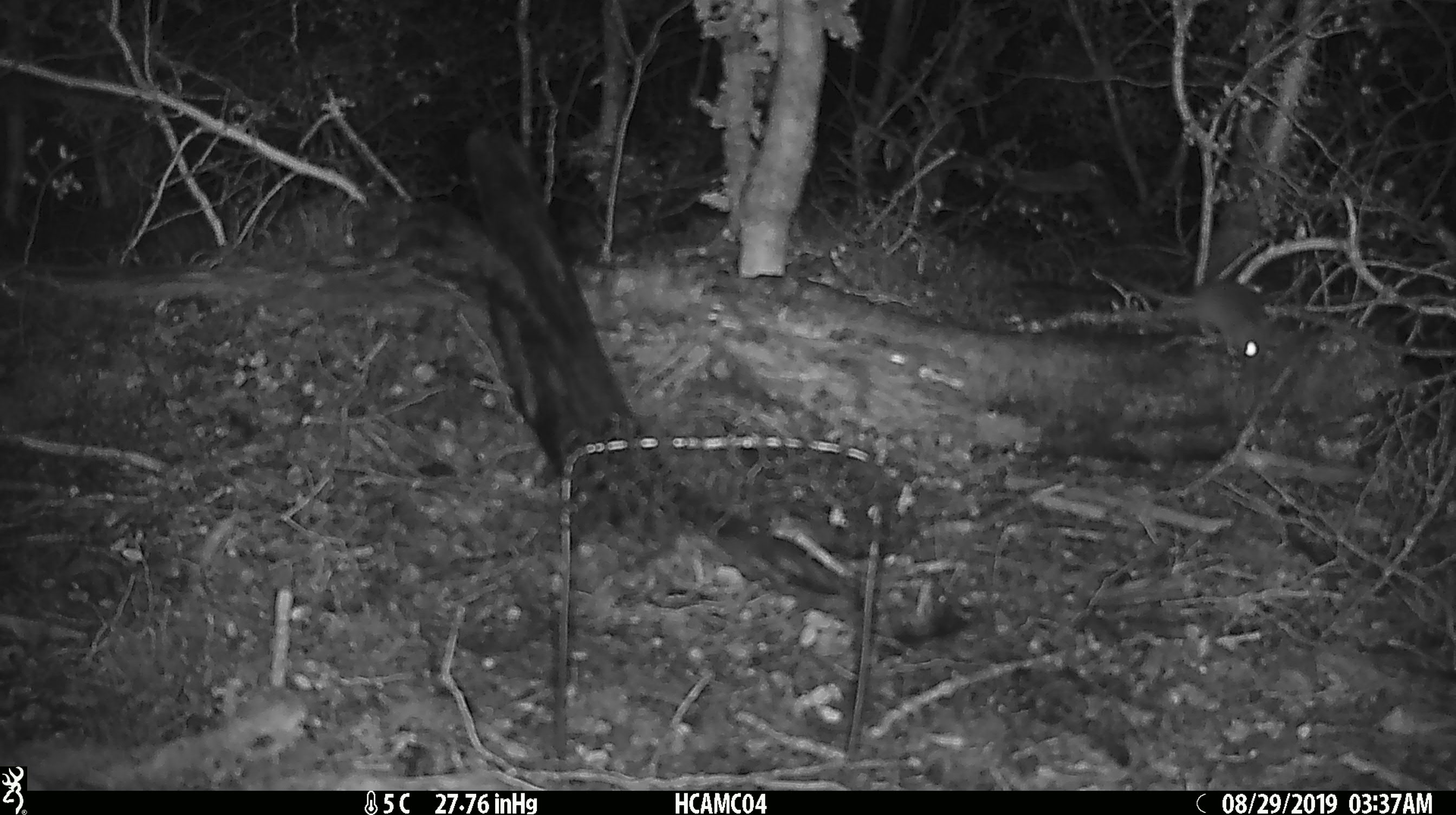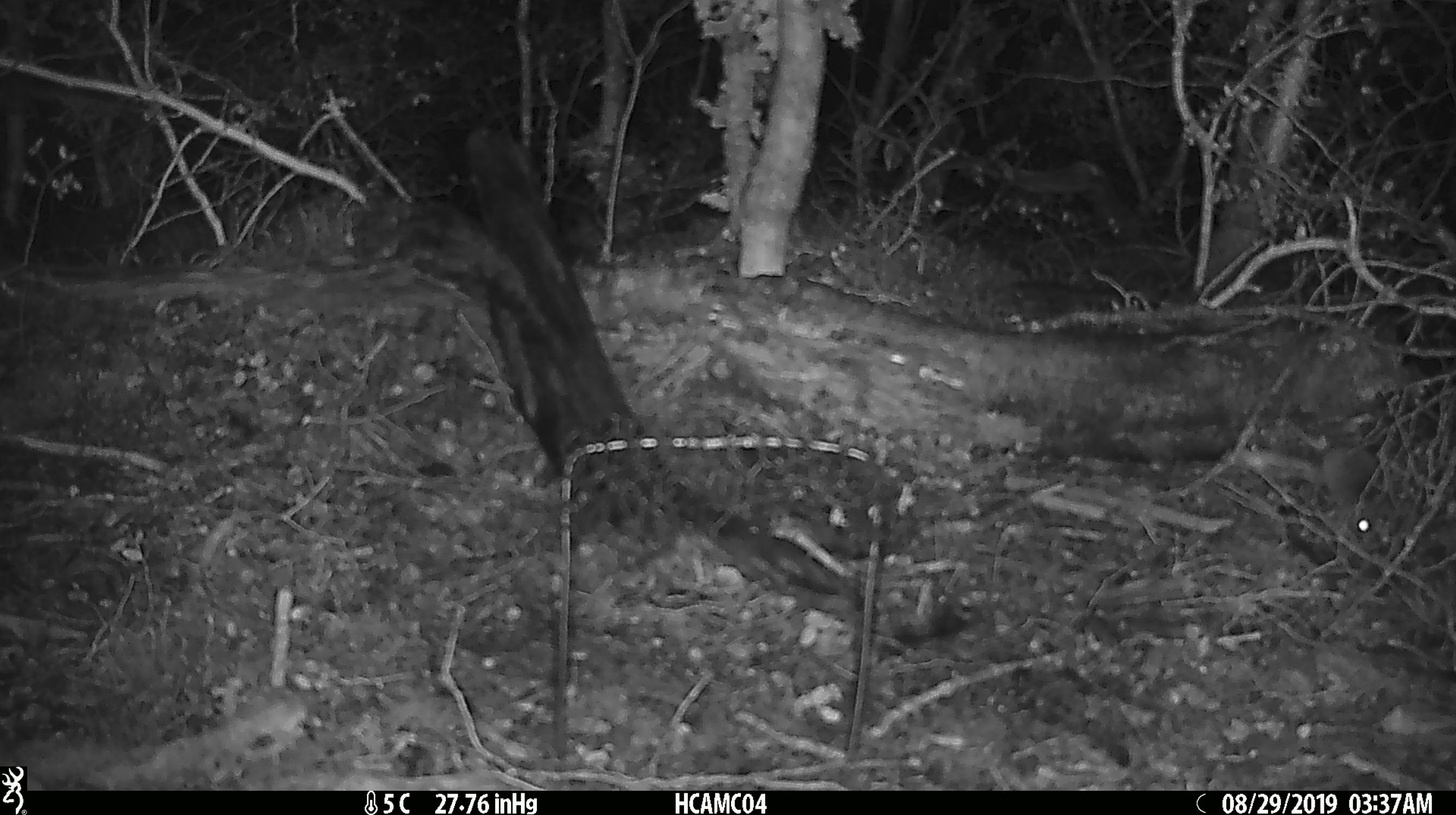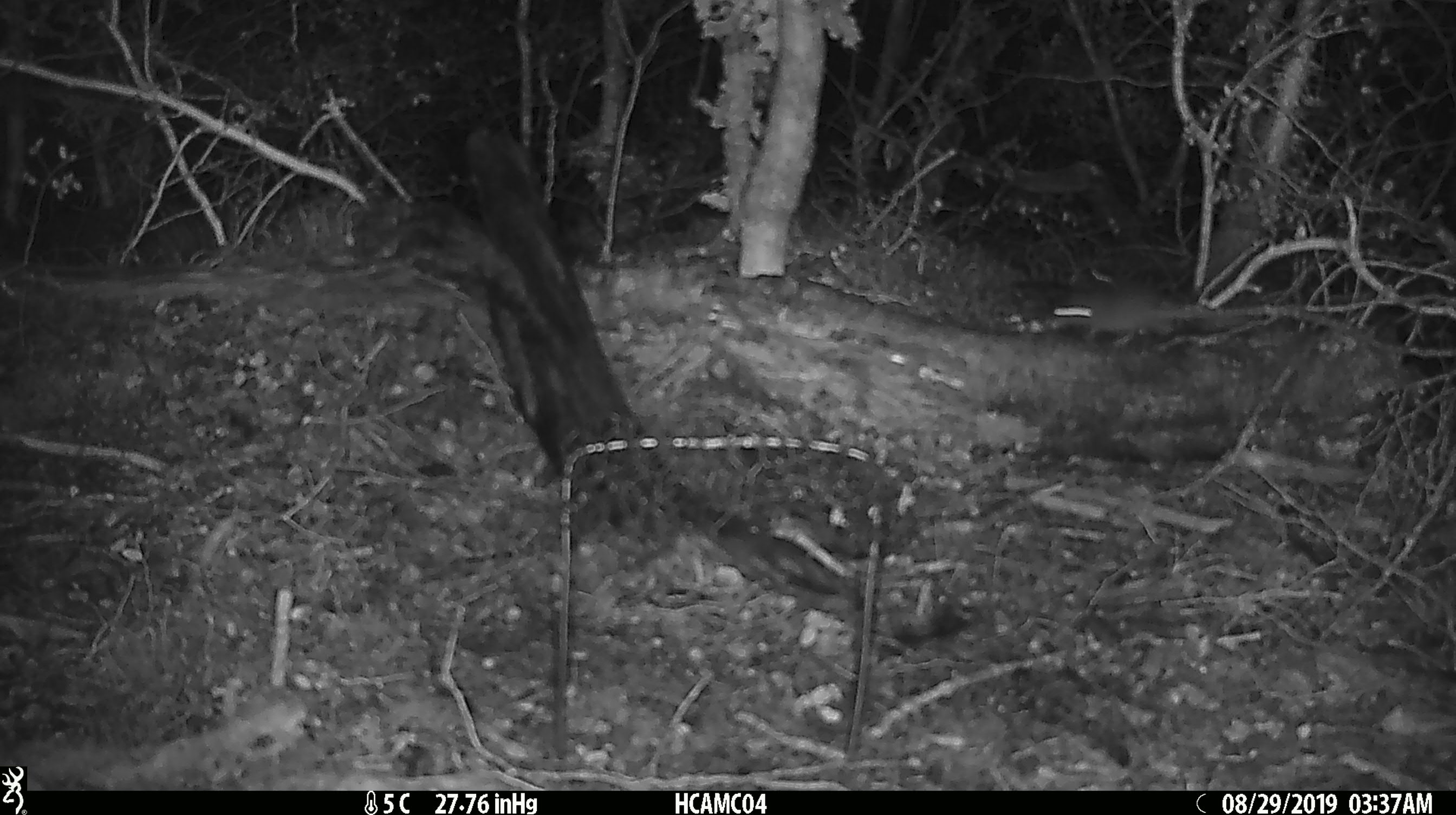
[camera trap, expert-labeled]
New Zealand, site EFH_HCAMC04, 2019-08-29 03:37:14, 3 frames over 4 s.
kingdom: Animalia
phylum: Chordata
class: Mammalia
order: Rodentia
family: Muridae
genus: Mus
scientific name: Mus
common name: mouse